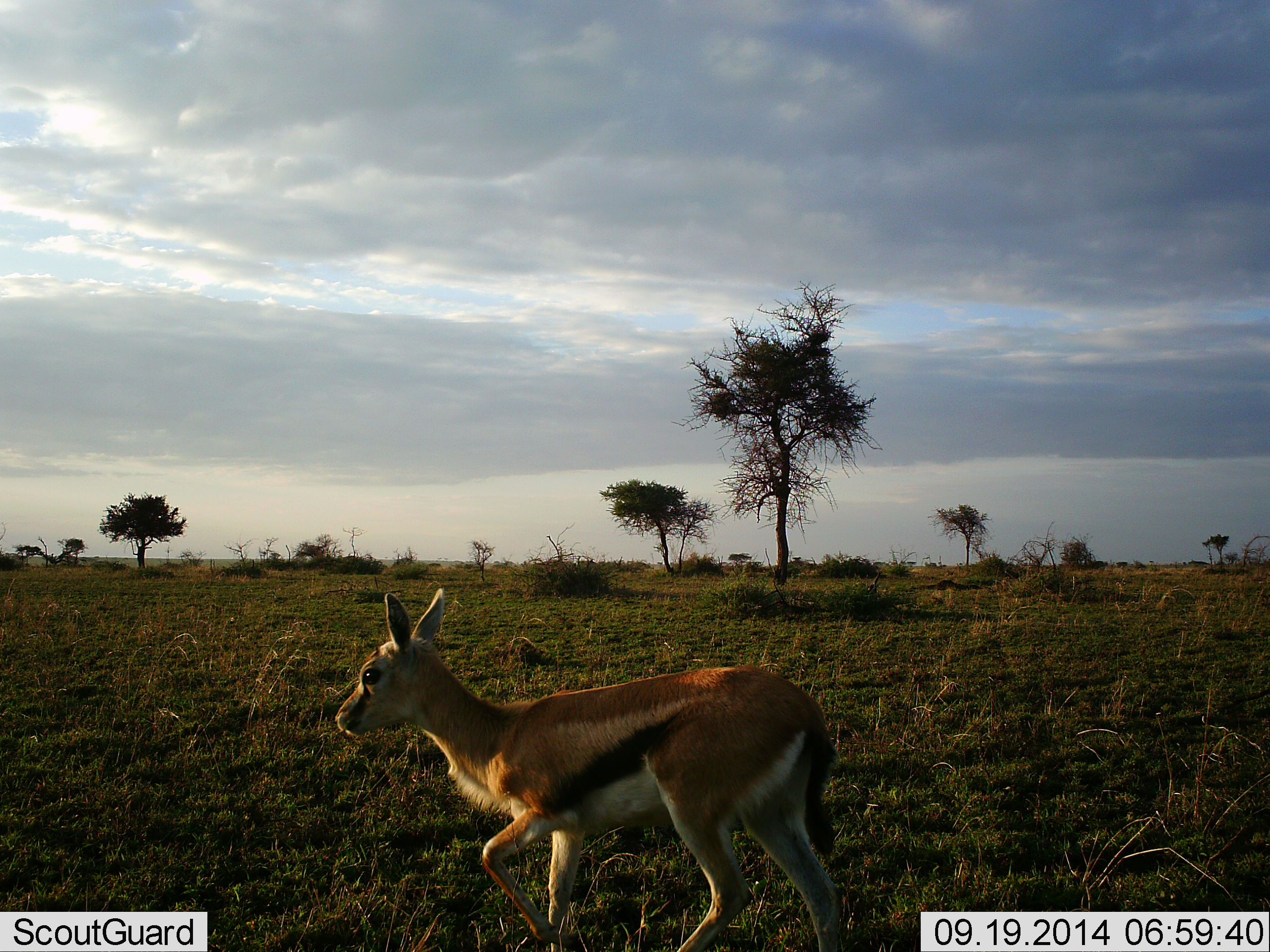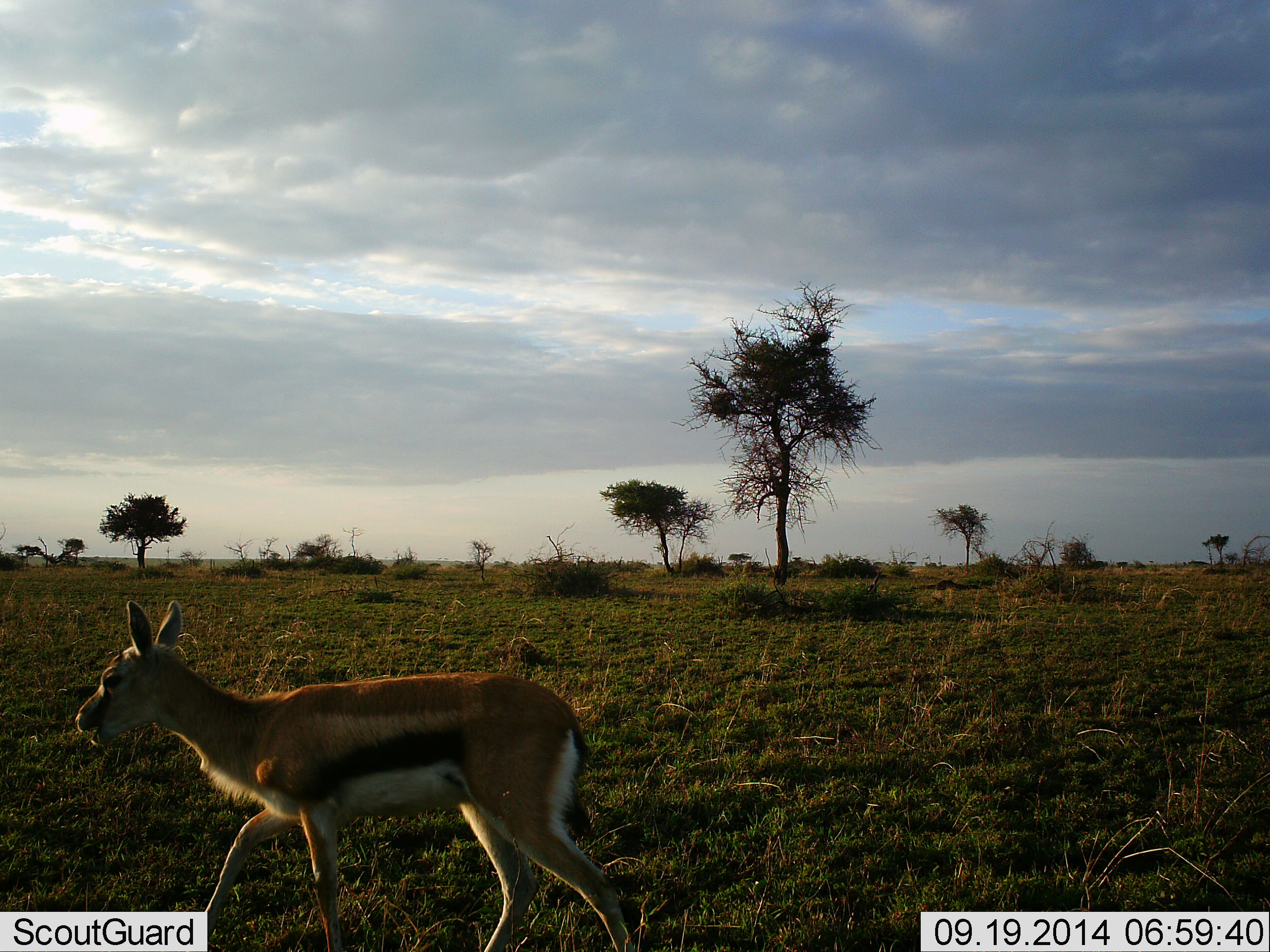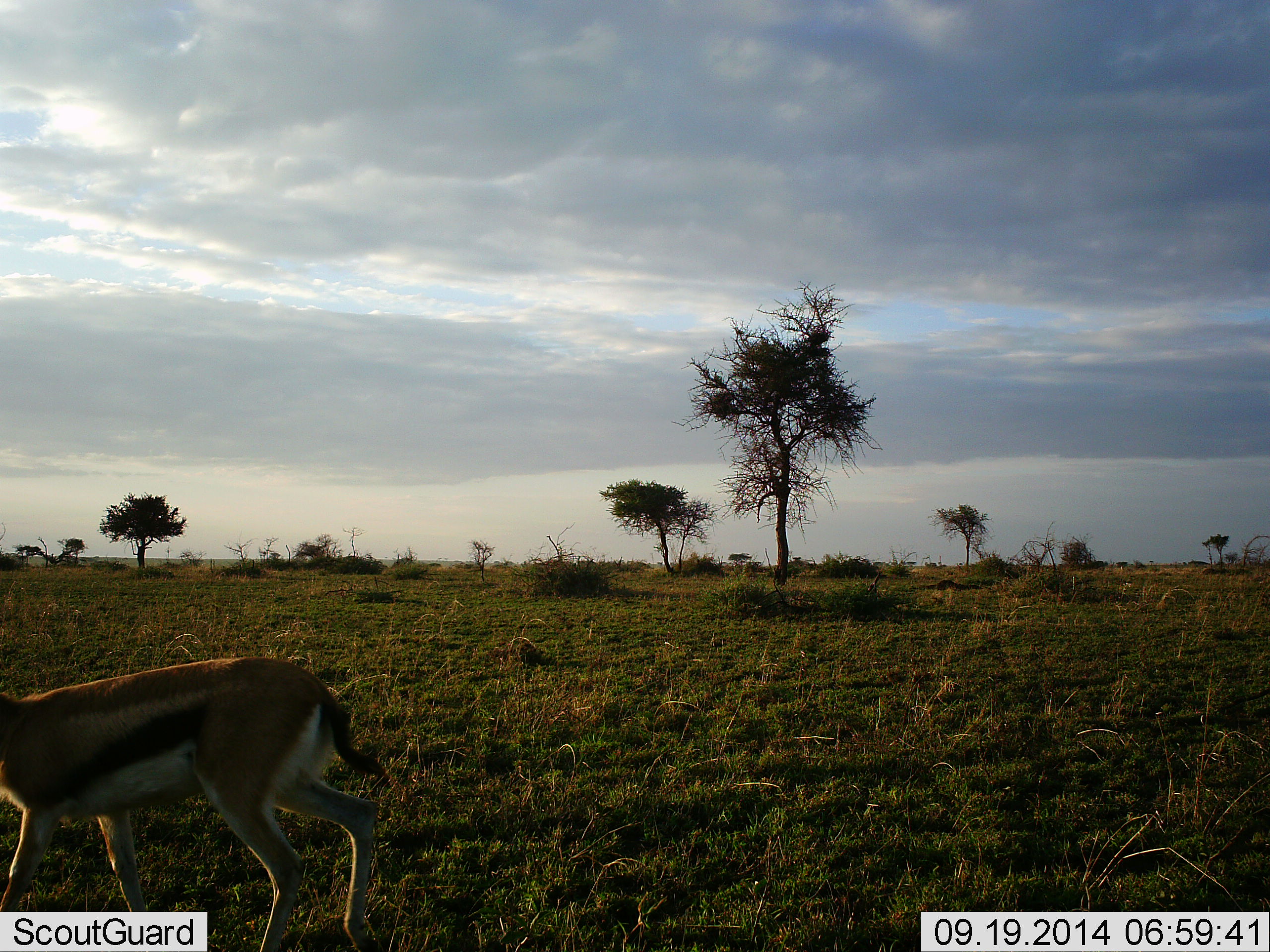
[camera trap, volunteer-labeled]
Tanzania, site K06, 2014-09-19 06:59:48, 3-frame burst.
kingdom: Animalia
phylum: Chordata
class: Mammalia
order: Artiodactyla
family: Bovidae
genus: Eudorcas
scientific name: Eudorcas thomsonii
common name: thomson's gazelle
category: gazellethomsons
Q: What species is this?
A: Gazellethomsons (thomson's gazelle) (Eudorcas thomsonii).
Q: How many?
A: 1.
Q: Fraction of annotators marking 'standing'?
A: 0%.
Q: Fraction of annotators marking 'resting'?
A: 0%.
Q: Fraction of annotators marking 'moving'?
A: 100%.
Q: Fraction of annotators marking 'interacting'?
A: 0%.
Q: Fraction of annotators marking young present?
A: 30%.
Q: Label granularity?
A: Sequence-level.